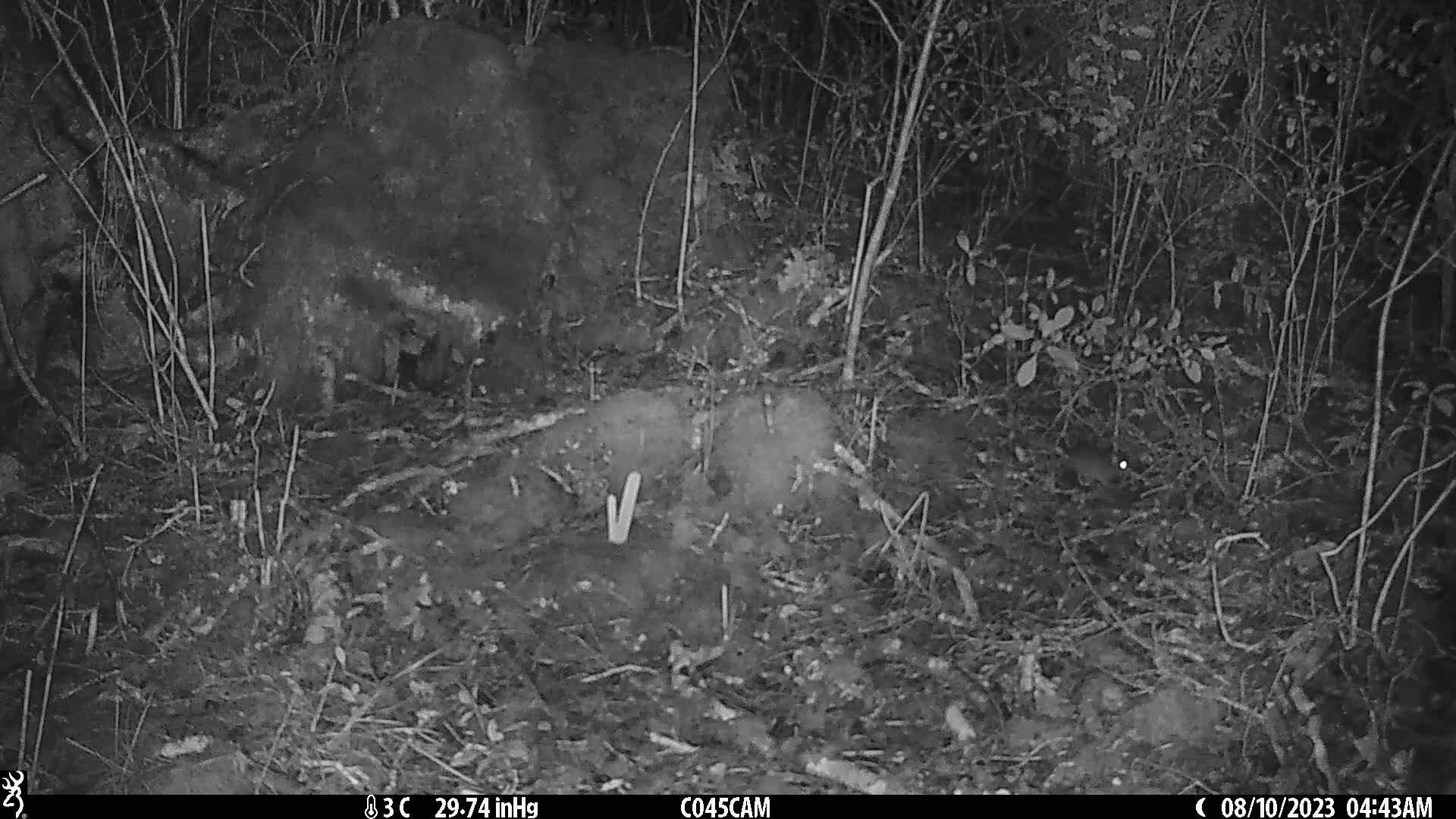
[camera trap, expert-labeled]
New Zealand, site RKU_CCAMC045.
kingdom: Animalia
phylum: Chordata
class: Mammalia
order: Rodentia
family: Muridae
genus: Rattus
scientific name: Rattus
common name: rat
Rat (Rattus).